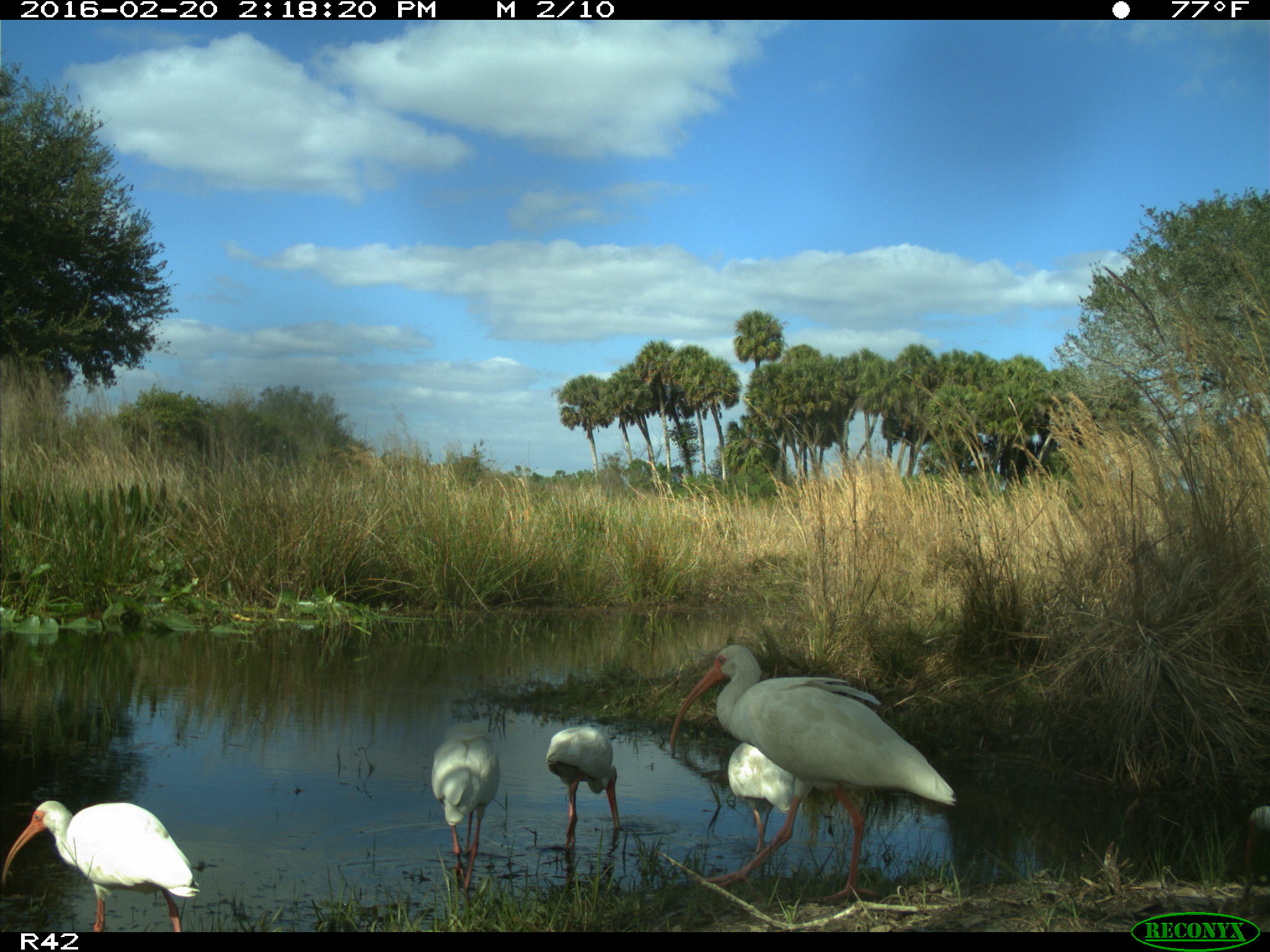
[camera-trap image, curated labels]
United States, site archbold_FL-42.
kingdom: Animalia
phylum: Chordata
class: Aves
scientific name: Aves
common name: birds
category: unidentified bird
Unidentified bird (birds) (Aves).